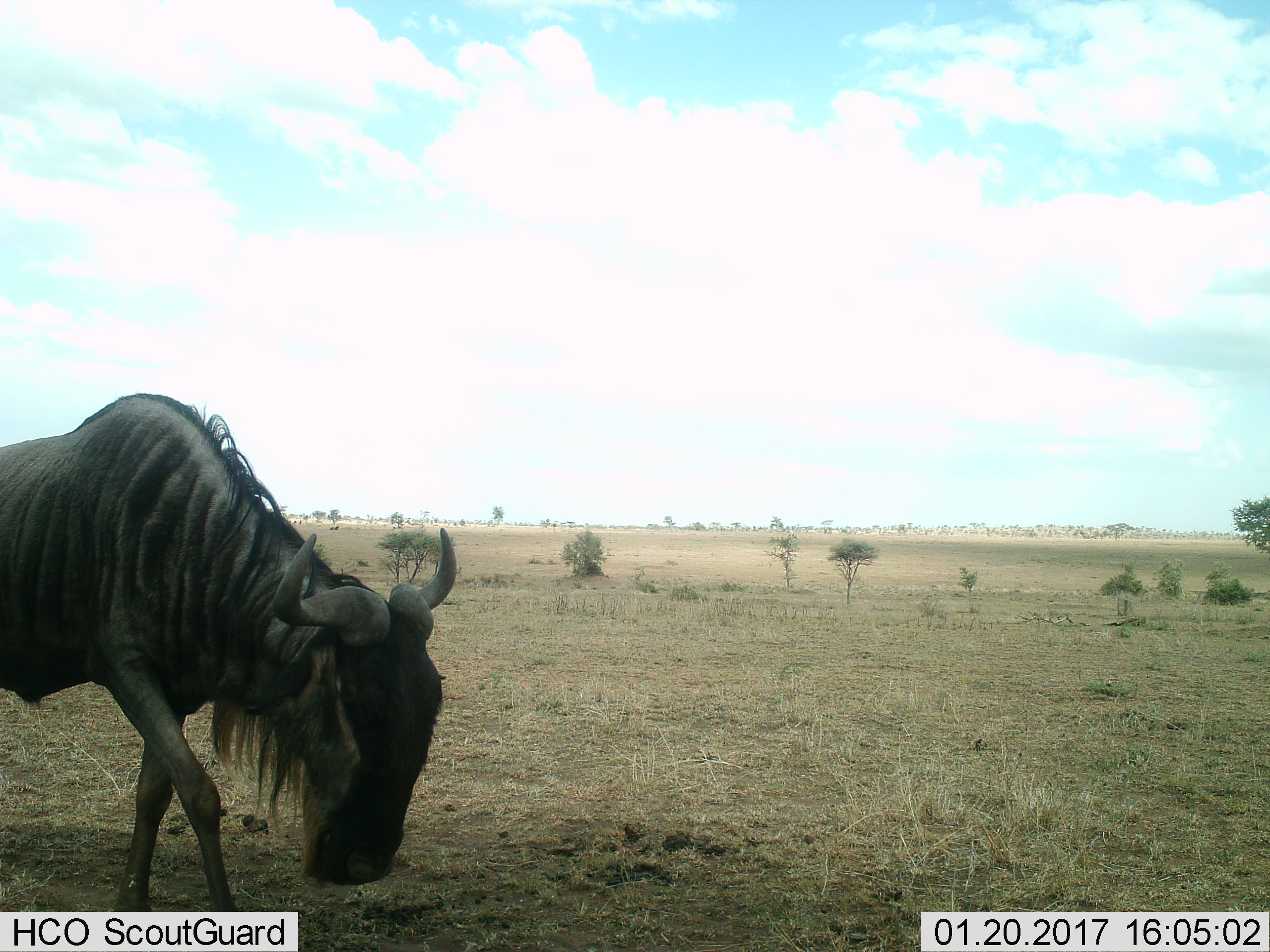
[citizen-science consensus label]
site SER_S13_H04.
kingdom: Animalia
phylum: Chordata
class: Mammalia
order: Artiodactyla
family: Bovidae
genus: Connochaetes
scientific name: Connochaetes taurinus taurinus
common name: blue wildebeest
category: wildebeestblue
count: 1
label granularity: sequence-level